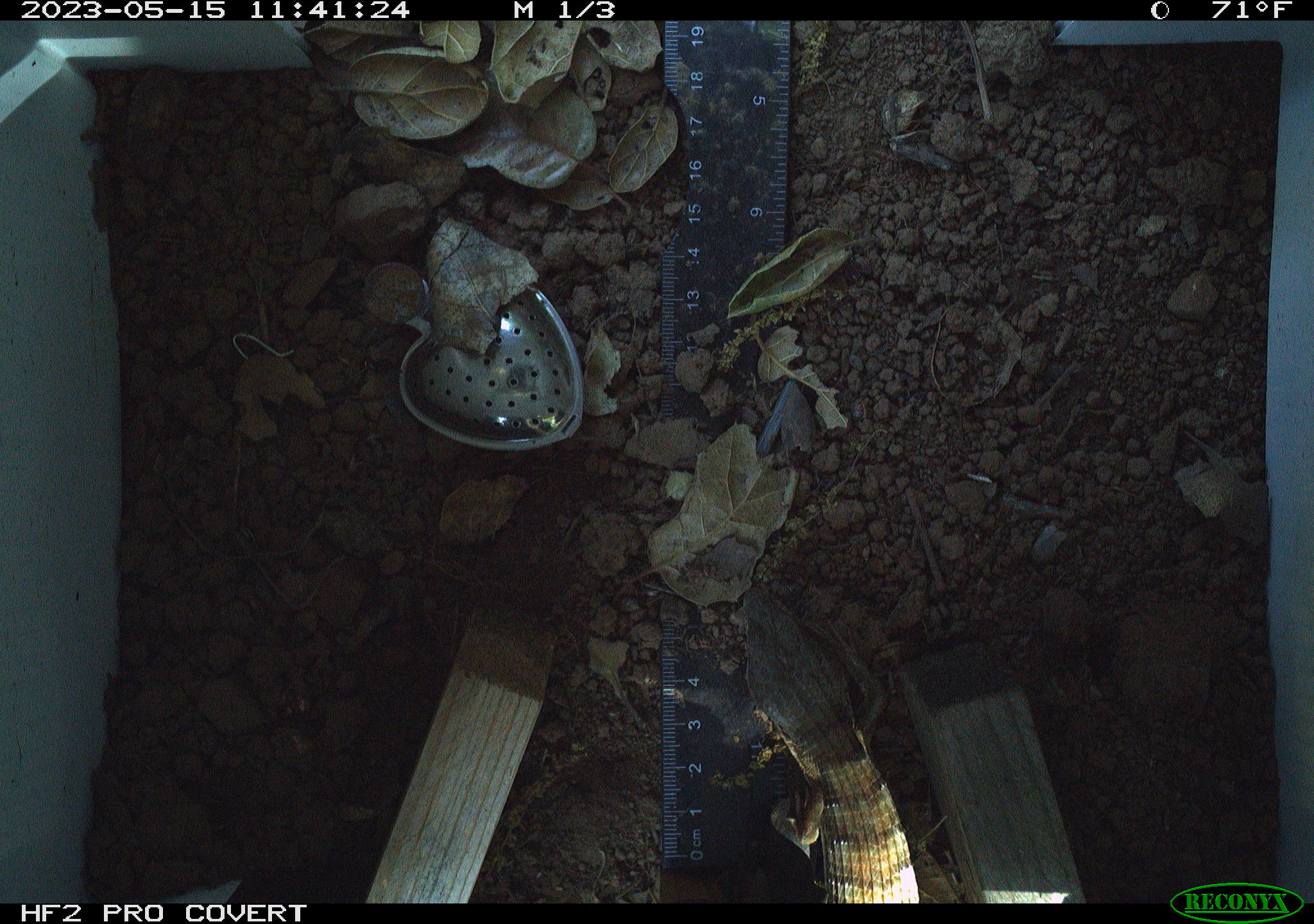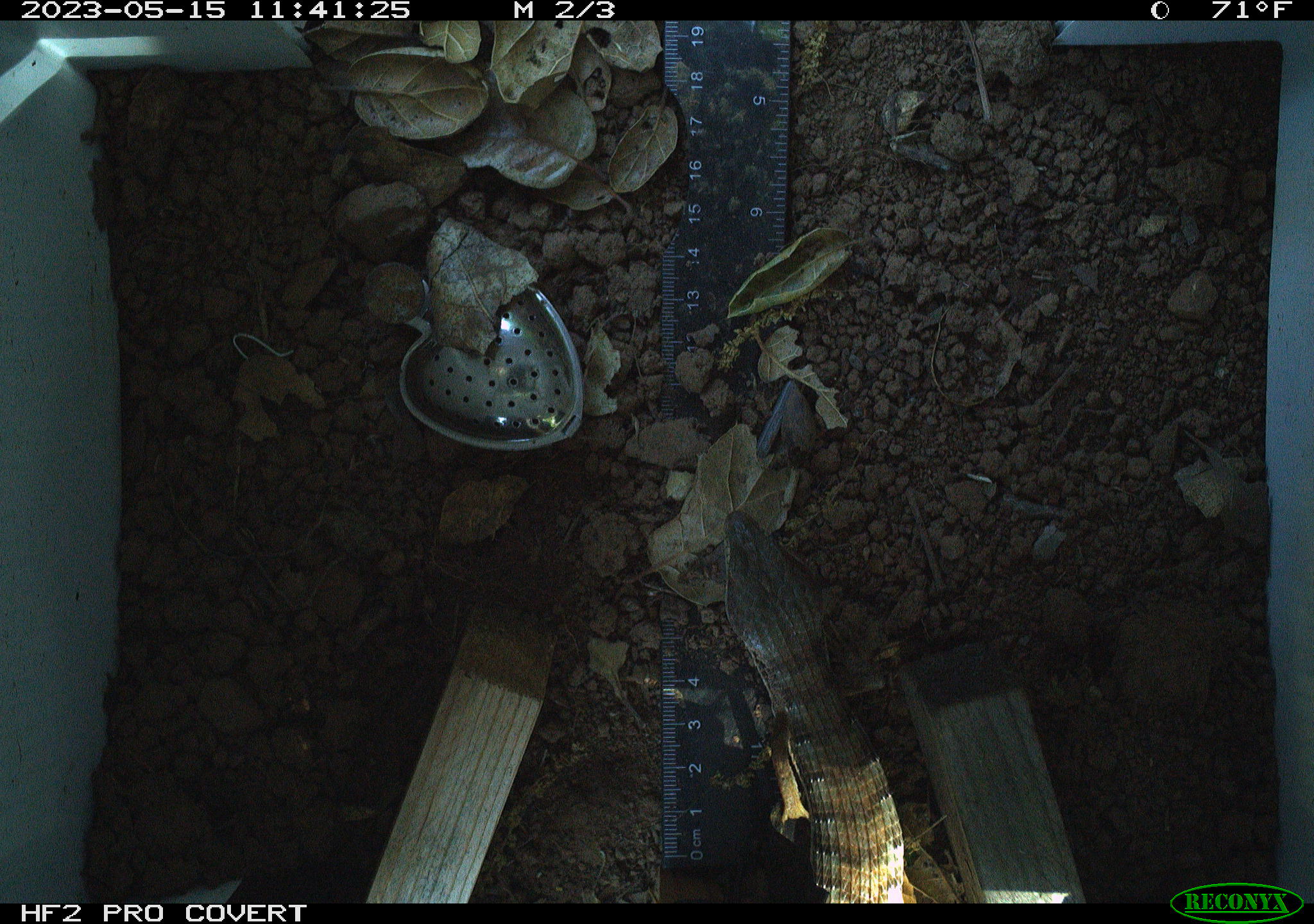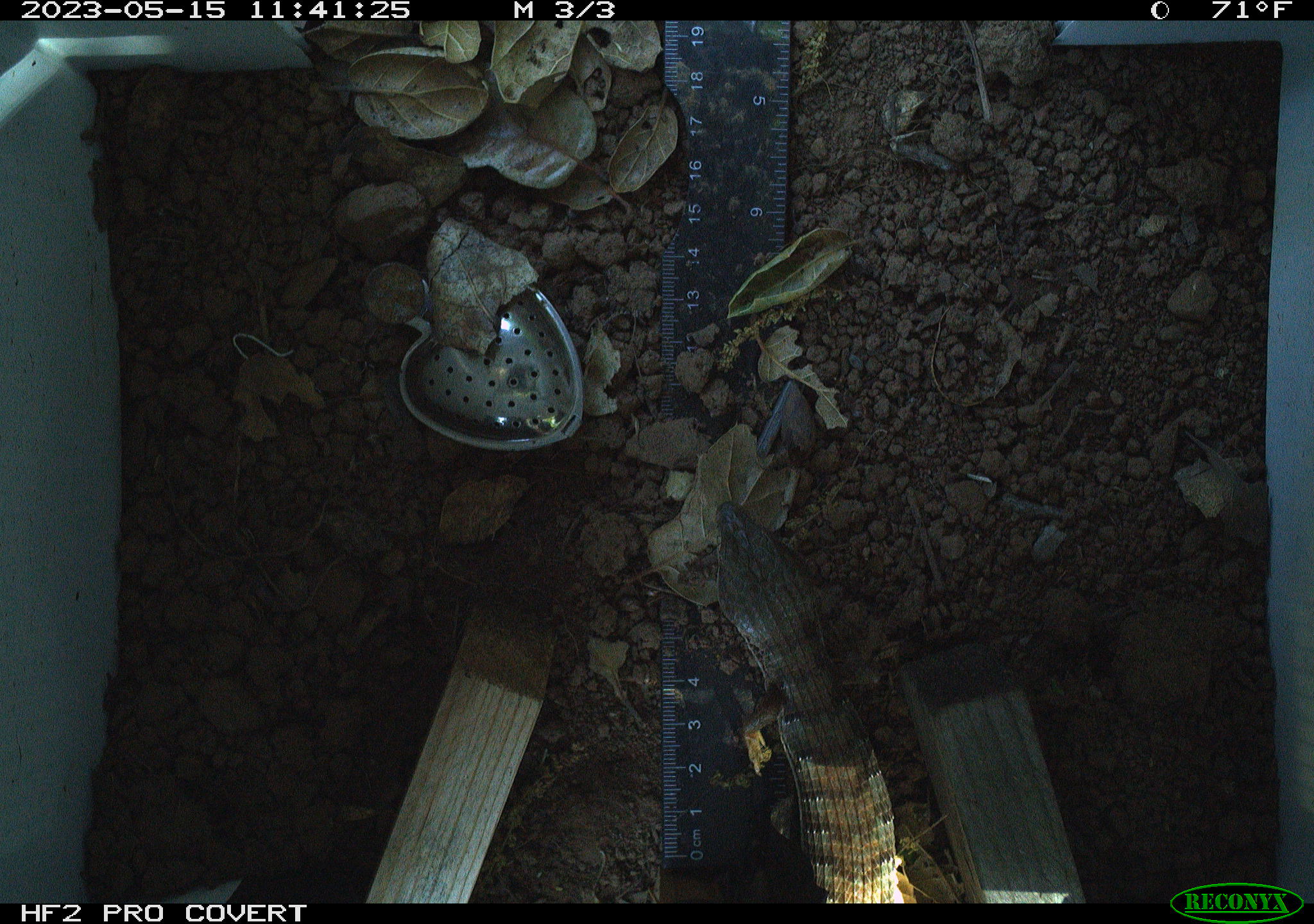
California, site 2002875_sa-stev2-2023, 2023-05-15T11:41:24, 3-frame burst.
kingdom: Animalia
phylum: Chordata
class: Reptilia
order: Squamata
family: Anguidae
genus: Elgaria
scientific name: Elgaria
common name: alligator lizards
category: elgaria species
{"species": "elgaria species (alligator lizards) (Elgaria)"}